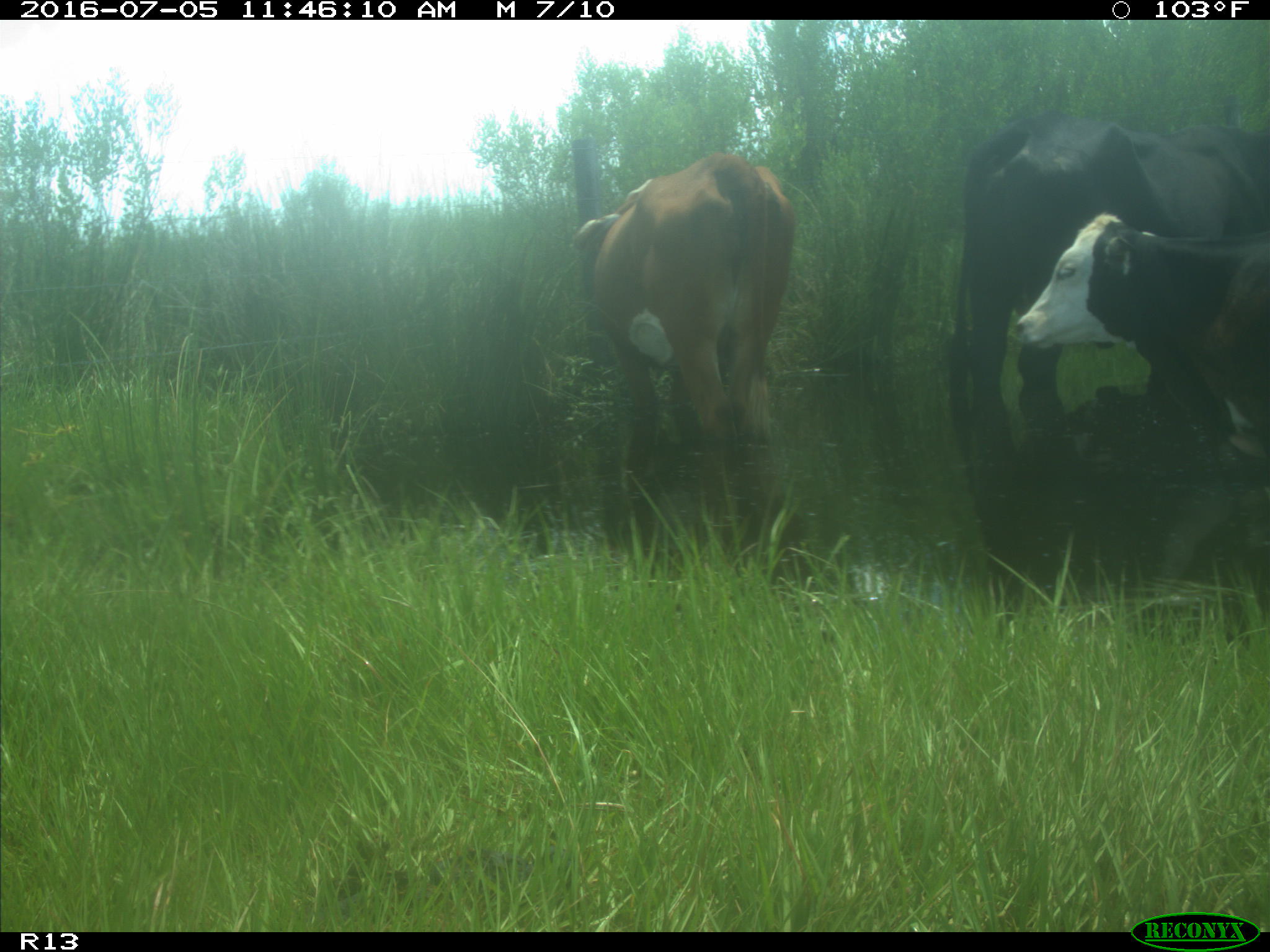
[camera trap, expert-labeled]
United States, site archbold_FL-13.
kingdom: Animalia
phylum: Chordata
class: Mammalia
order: Artiodactyla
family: Bovidae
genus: Bos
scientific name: Bos taurus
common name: domestic cow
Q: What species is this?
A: Bos taurus (domestic cow).